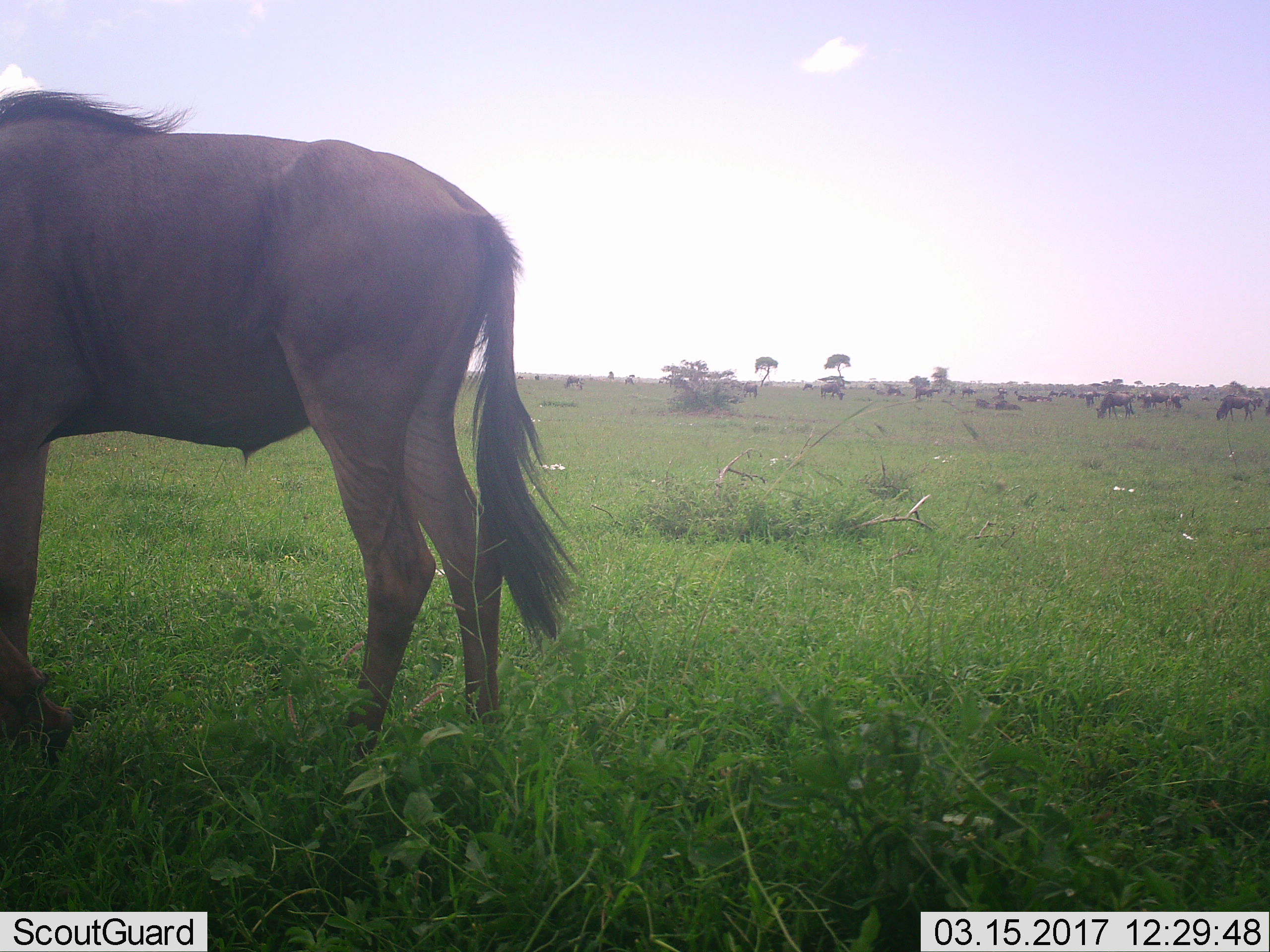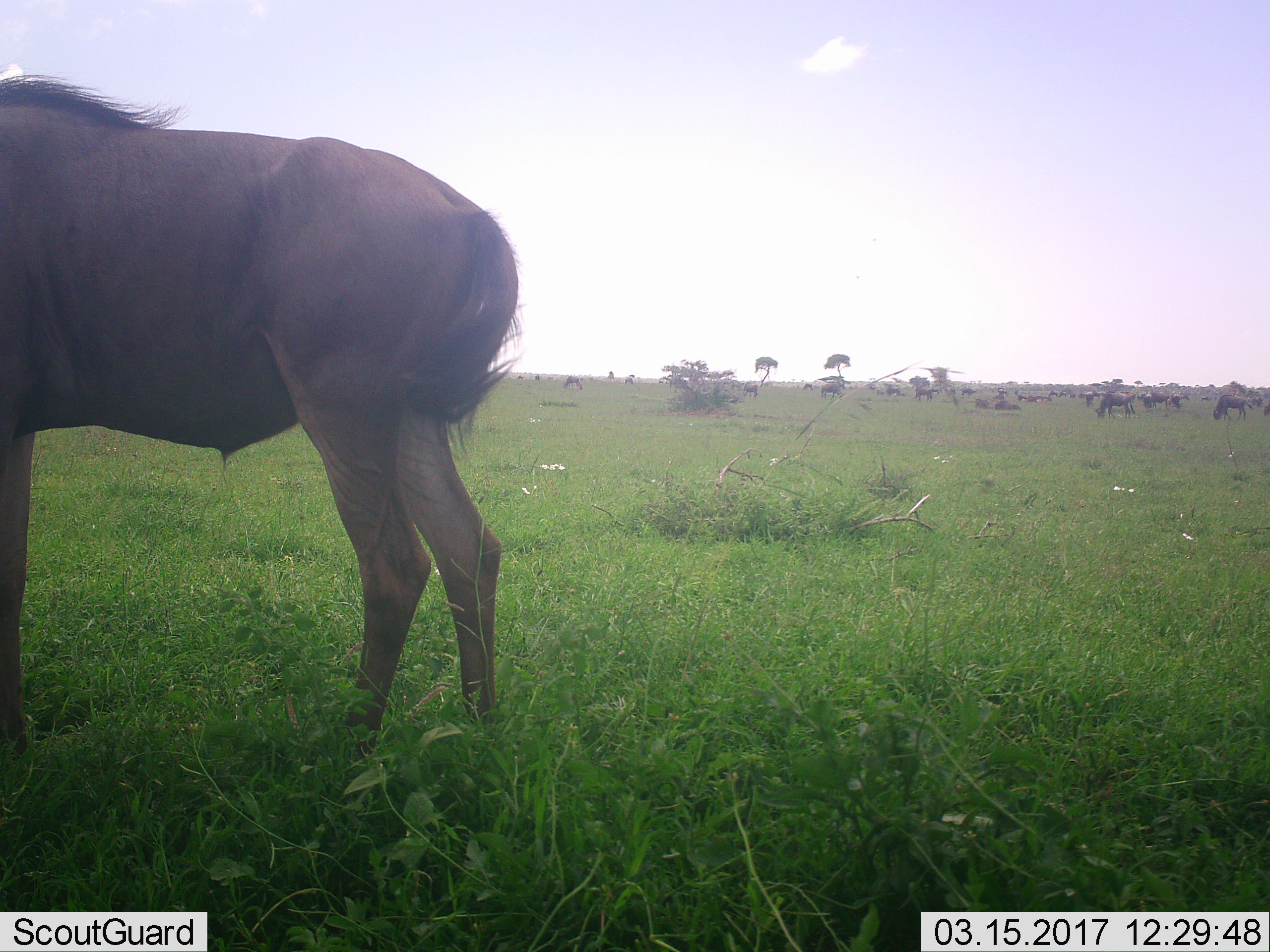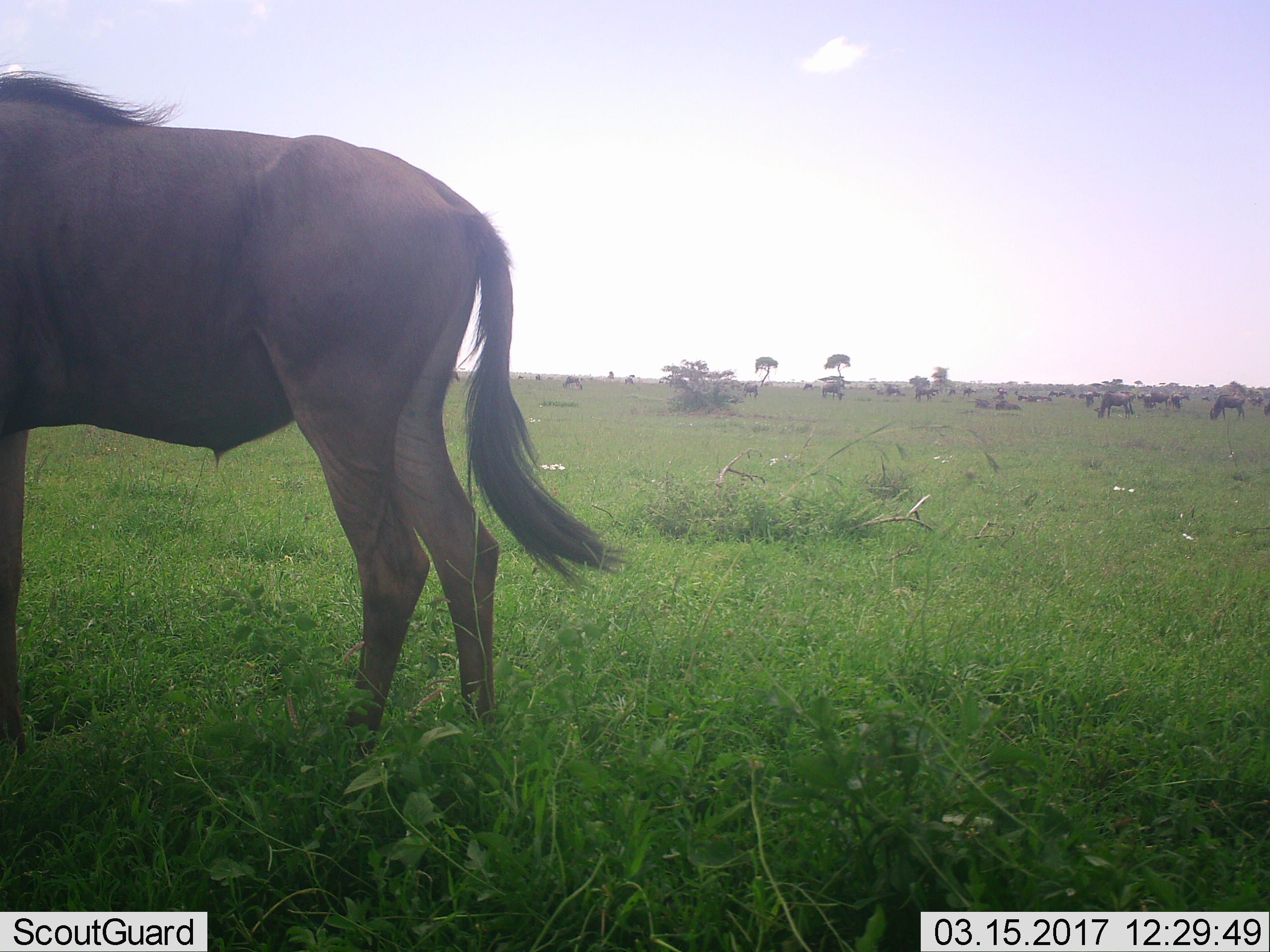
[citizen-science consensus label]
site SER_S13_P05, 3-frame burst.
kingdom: Animalia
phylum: Chordata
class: Mammalia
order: Artiodactyla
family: Bovidae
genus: Connochaetes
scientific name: Connochaetes taurinus taurinus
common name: blue wildebeest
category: wildebeestblue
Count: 11-50.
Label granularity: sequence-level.